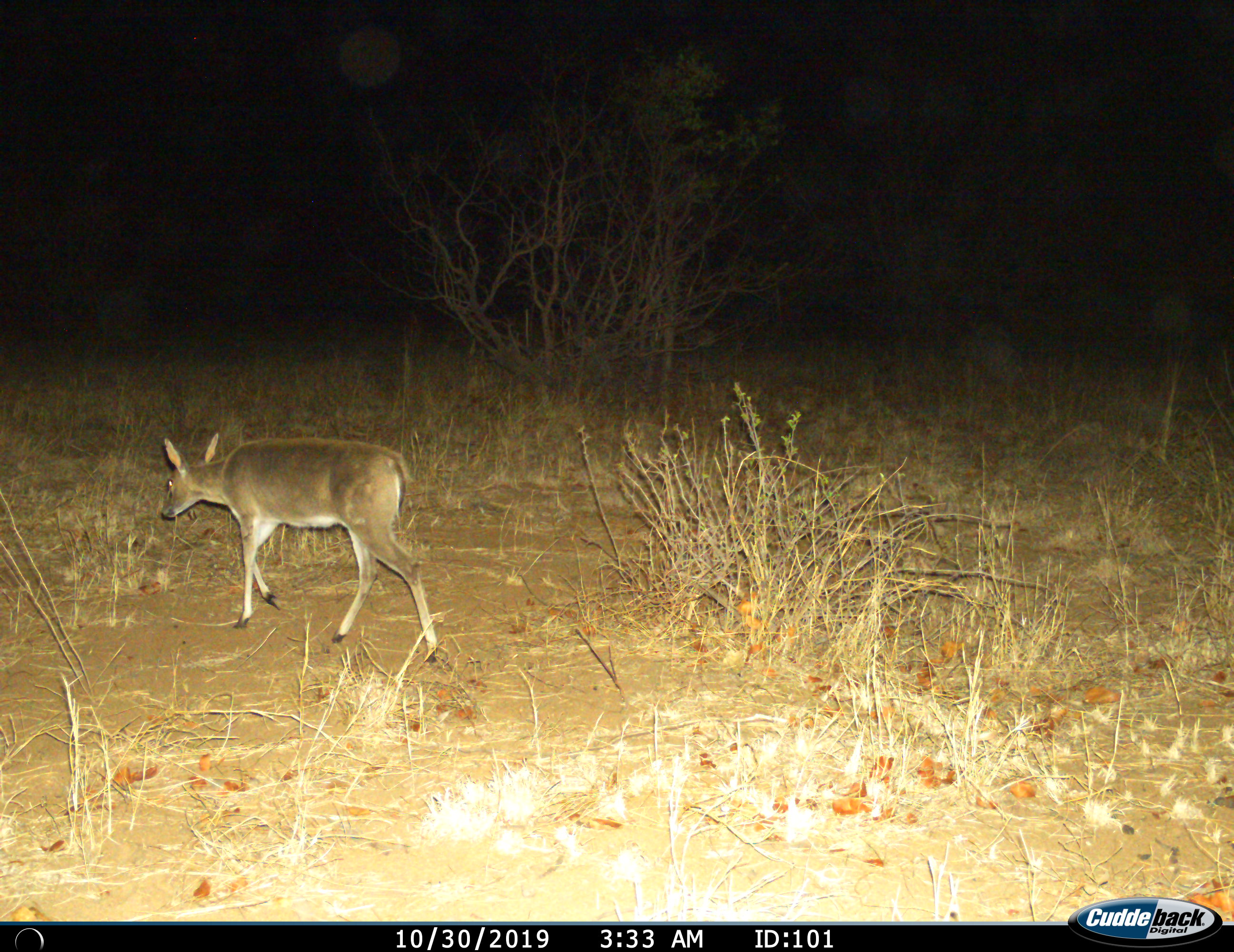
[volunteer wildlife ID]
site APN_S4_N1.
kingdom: Animalia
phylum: Chordata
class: Mammalia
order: Artiodactyla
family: Bovidae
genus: Sylvicapra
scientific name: Sylvicapra grimmia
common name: common duiker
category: duikercommongrey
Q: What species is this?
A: Duikercommongrey (common duiker) (Sylvicapra grimmia).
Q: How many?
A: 1.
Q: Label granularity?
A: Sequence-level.